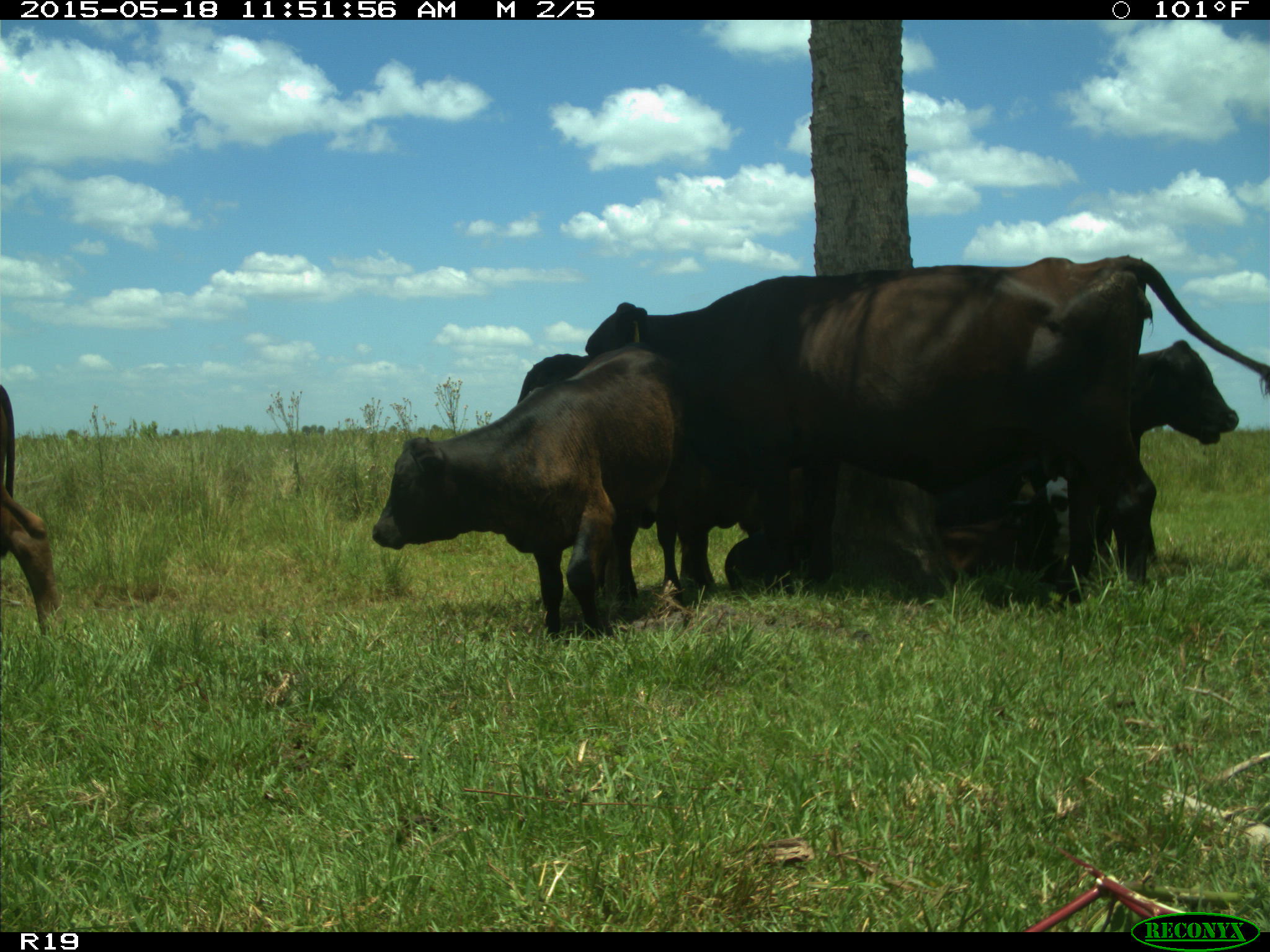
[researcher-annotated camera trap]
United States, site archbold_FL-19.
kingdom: Animalia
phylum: Chordata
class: Mammalia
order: Artiodactyla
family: Bovidae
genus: Bos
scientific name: Bos taurus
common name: domestic cow